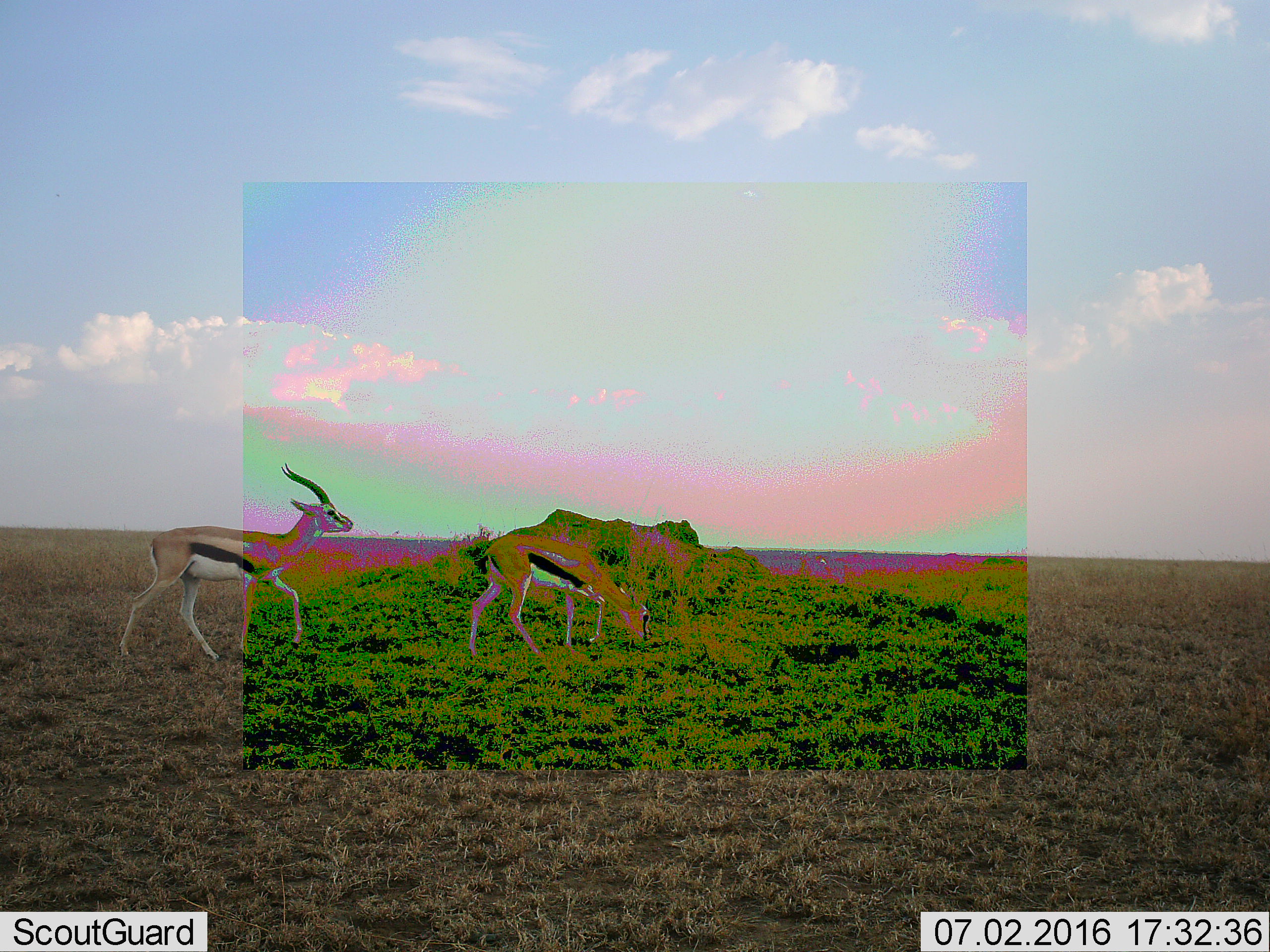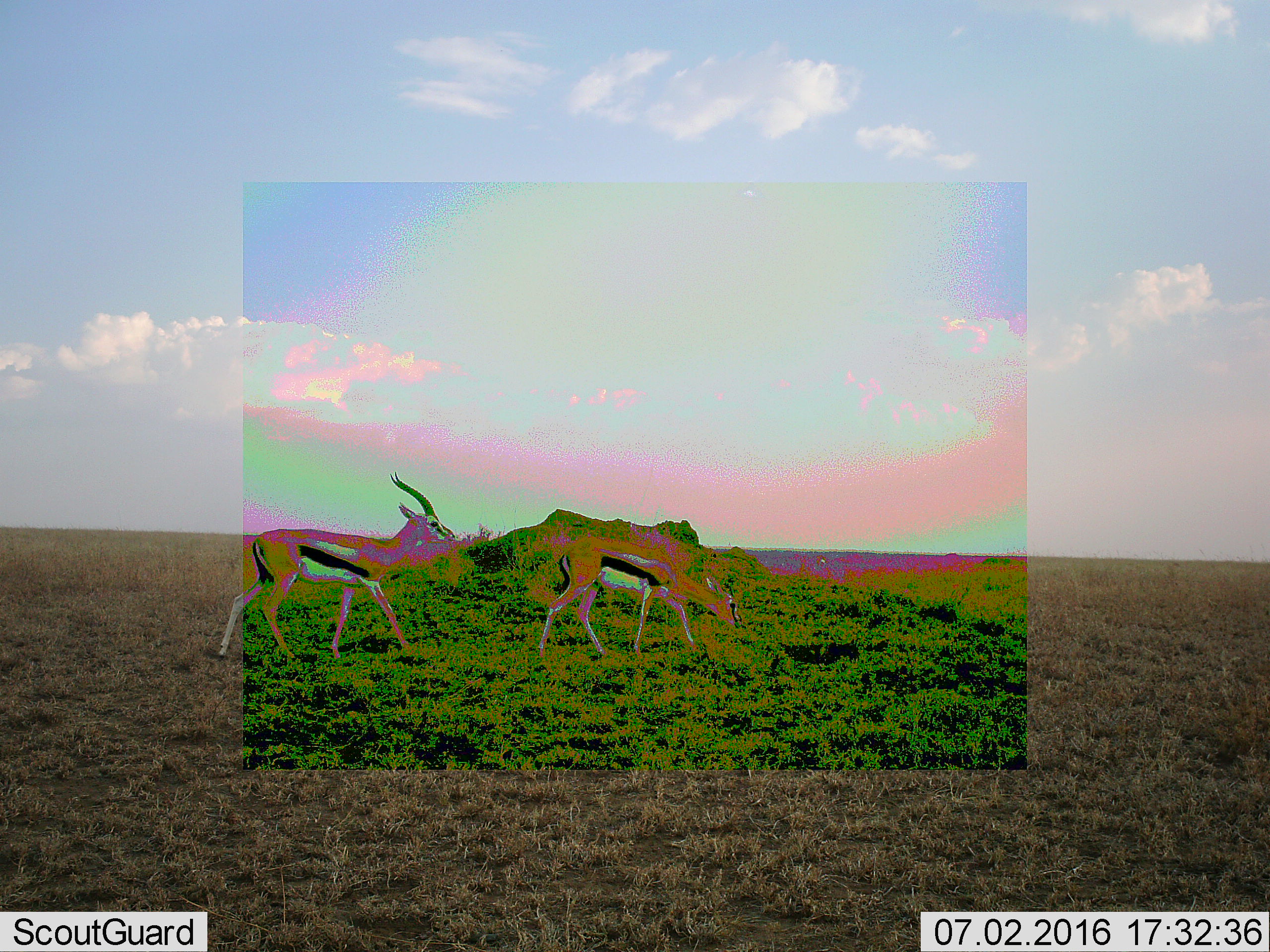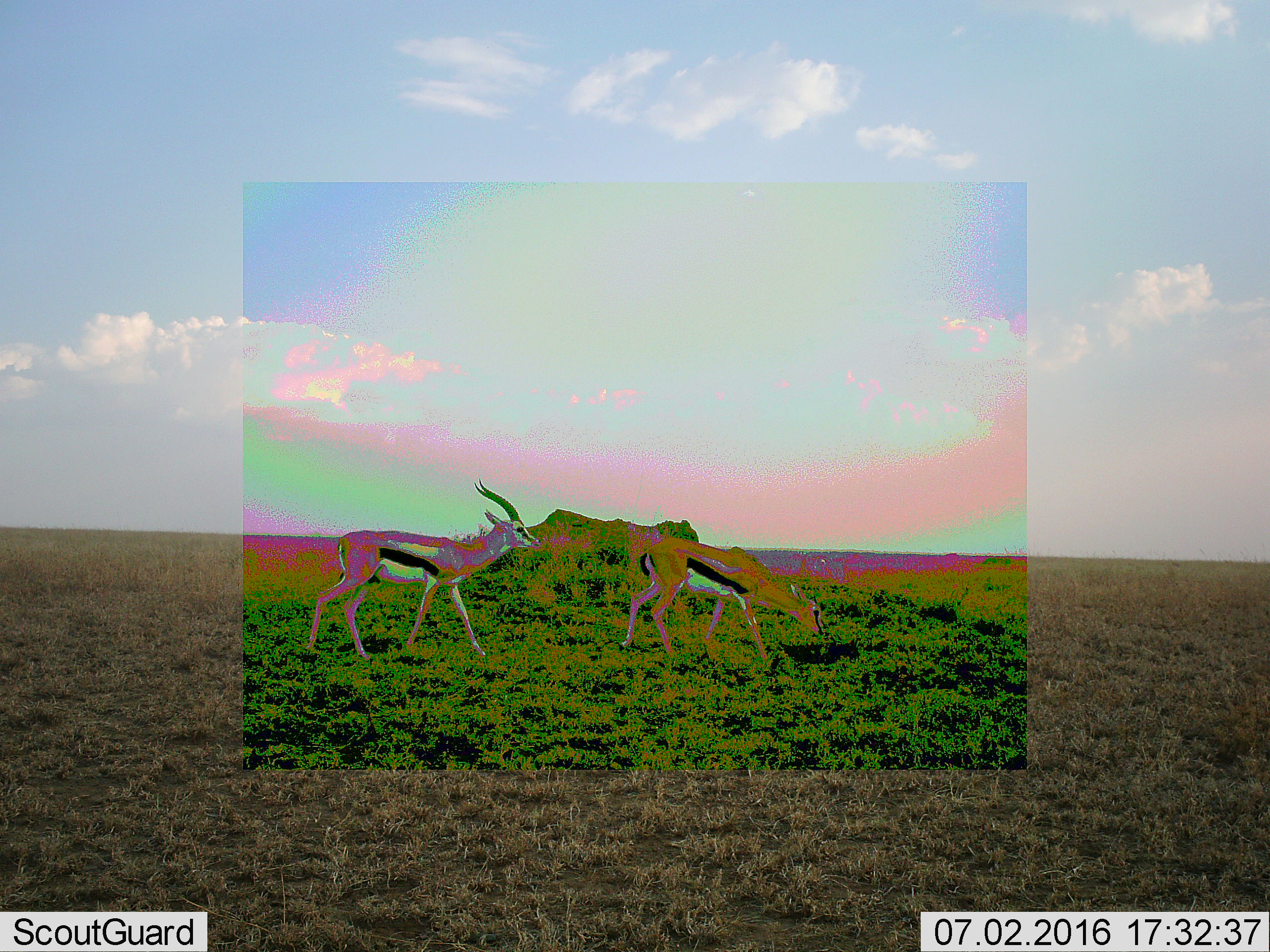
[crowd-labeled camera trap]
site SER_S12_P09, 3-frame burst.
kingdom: Animalia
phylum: Chordata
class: Mammalia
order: Artiodactyla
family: Bovidae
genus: Eudorcas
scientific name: Eudorcas thomsonii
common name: thomson's gazelle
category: gazellethomsons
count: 2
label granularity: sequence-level